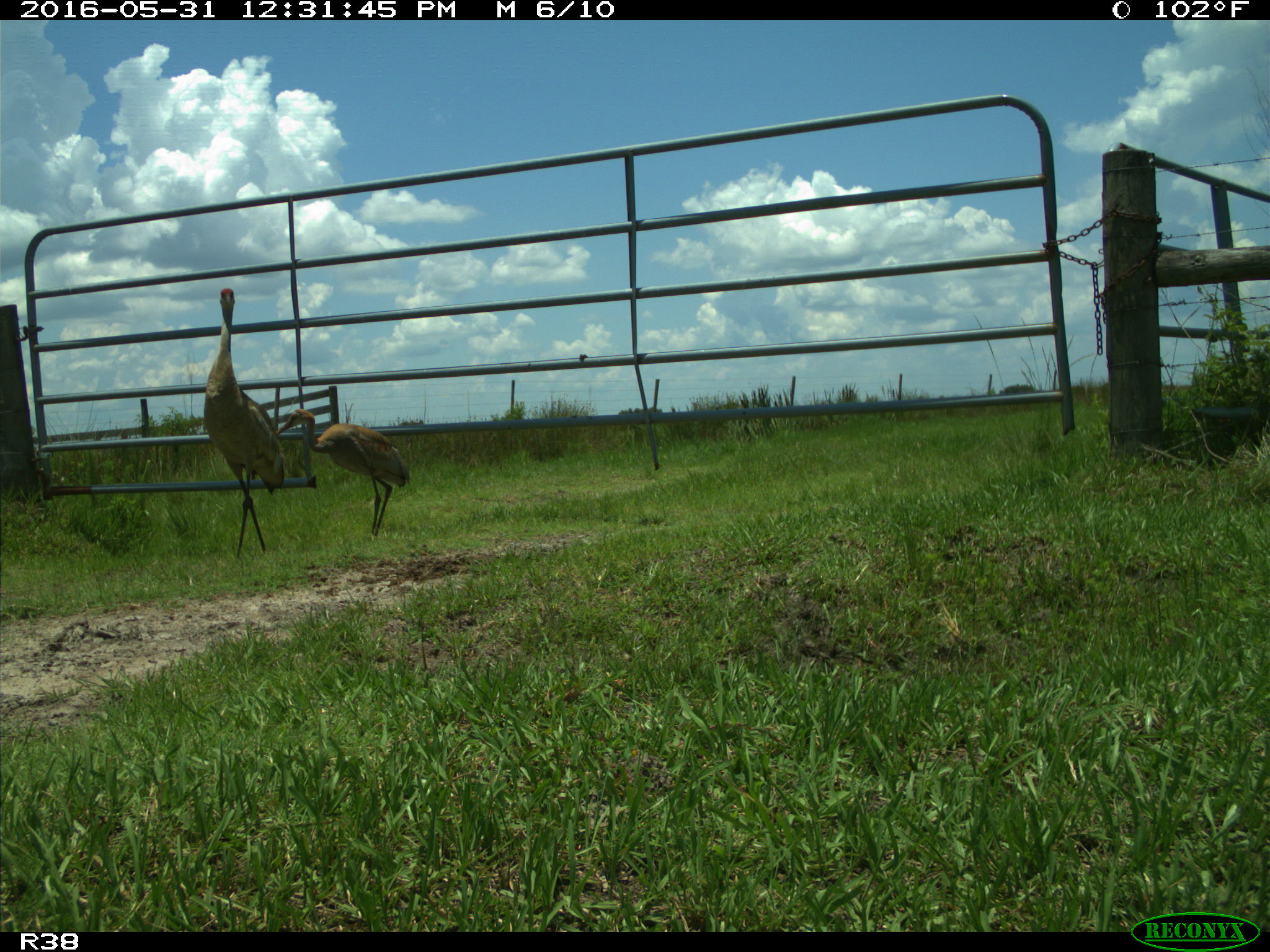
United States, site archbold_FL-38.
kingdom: Animalia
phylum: Chordata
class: Aves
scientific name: Aves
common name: birds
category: unidentified bird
Unidentified bird (birds) (Aves).